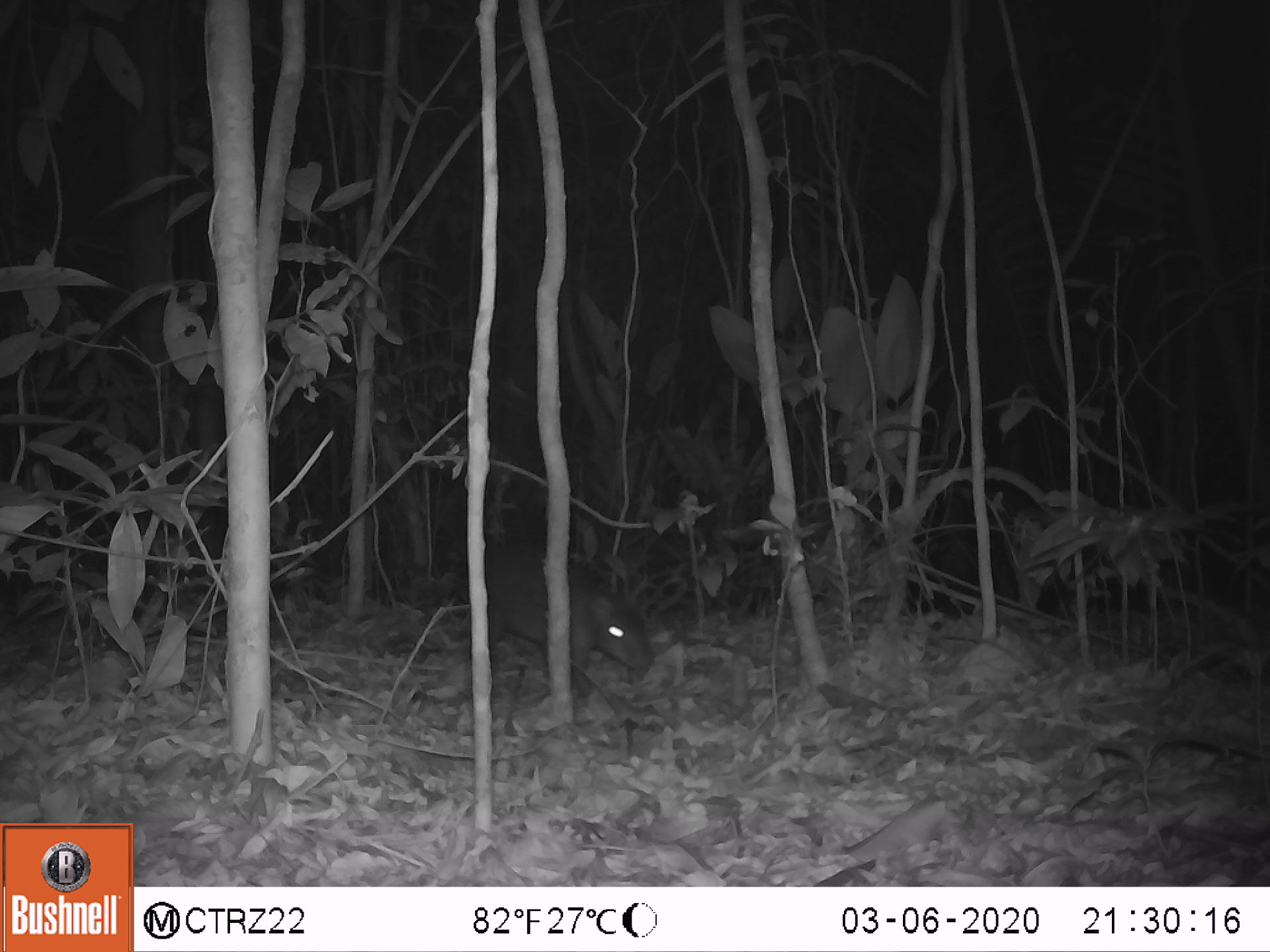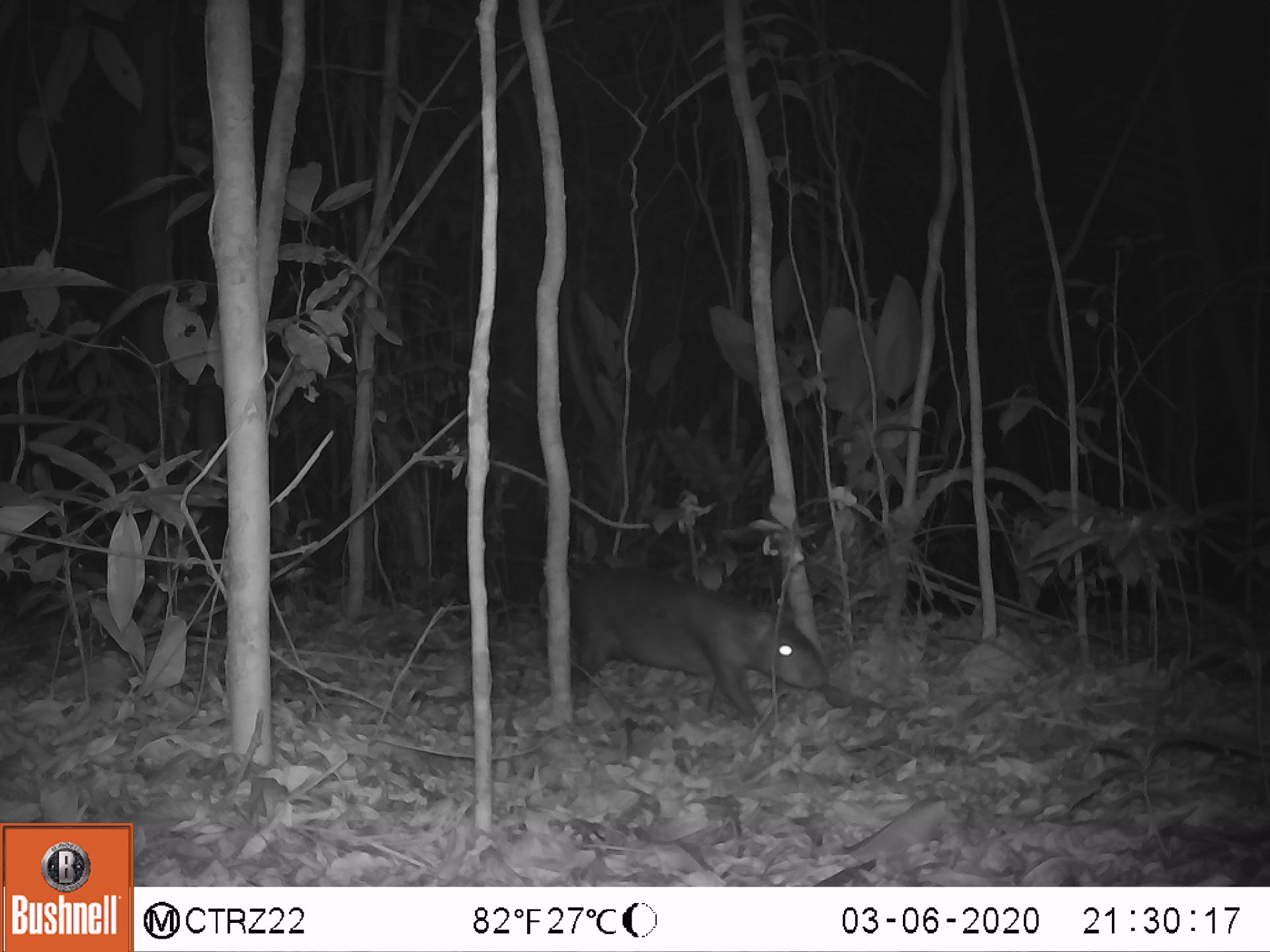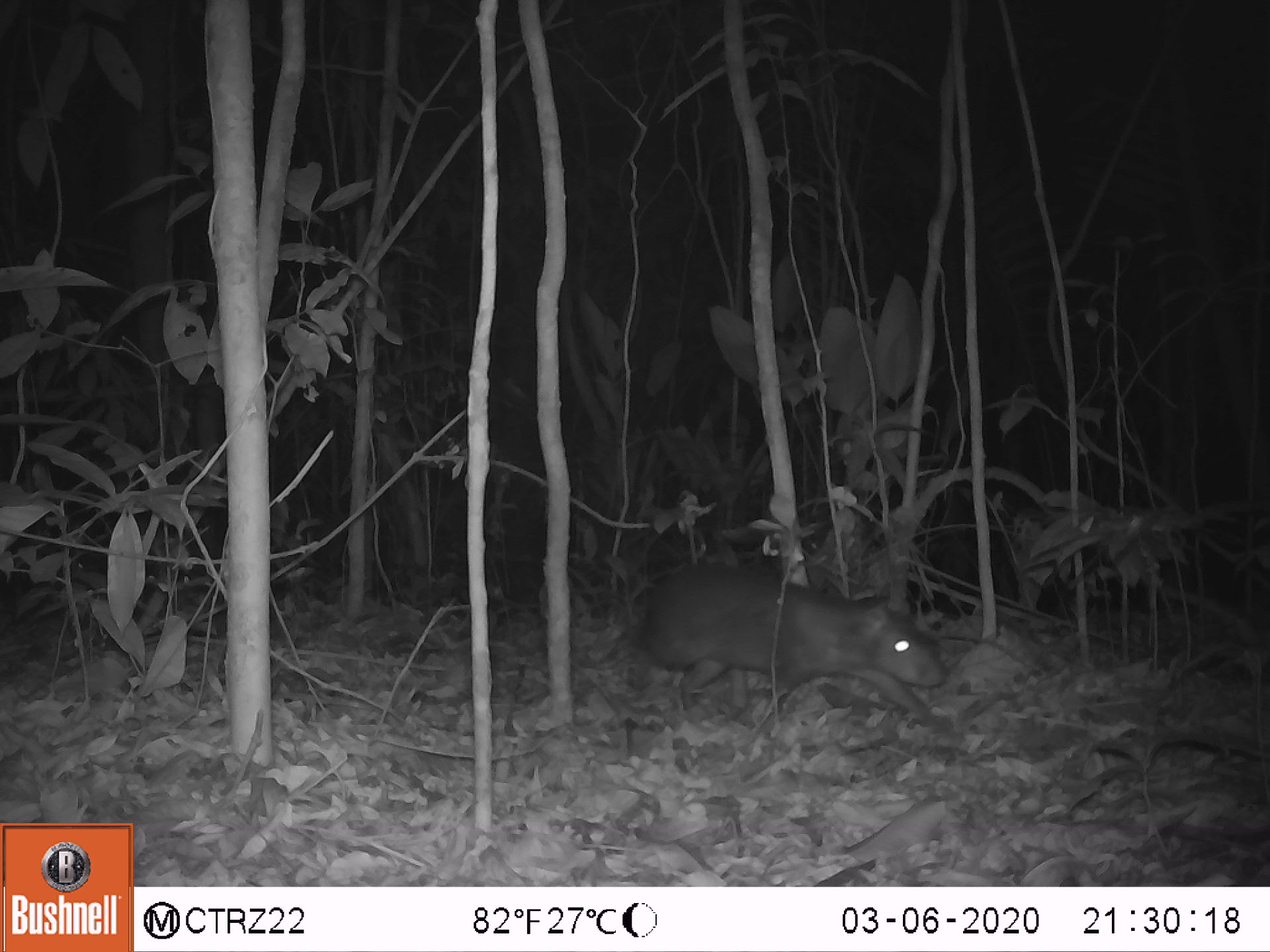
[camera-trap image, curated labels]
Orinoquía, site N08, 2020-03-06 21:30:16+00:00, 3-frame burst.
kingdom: Animalia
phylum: Chordata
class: Mammalia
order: Rodentia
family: Dasyproctidae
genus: Dasyprocta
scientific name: Dasyprocta fuliginosa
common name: black agouti